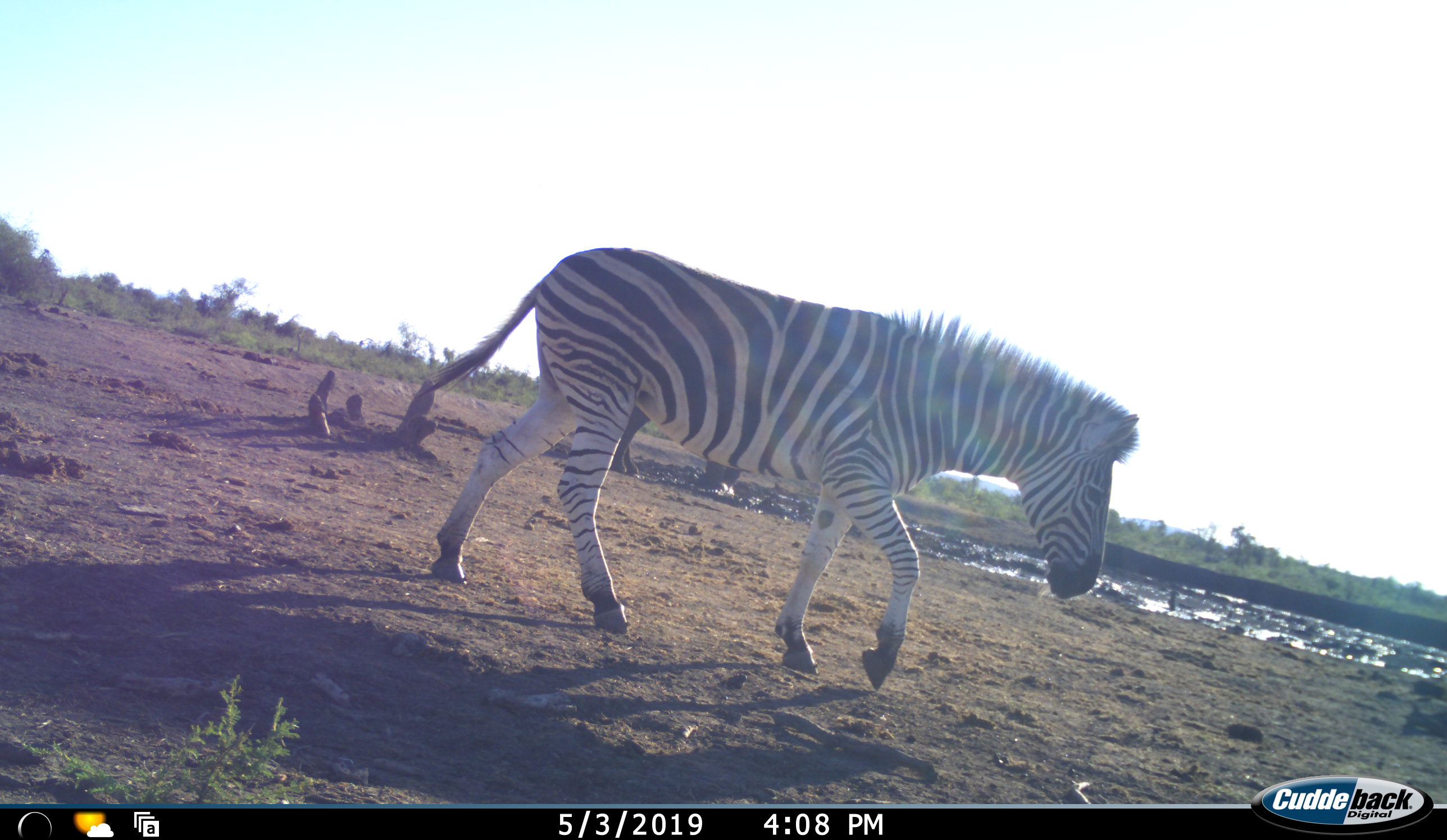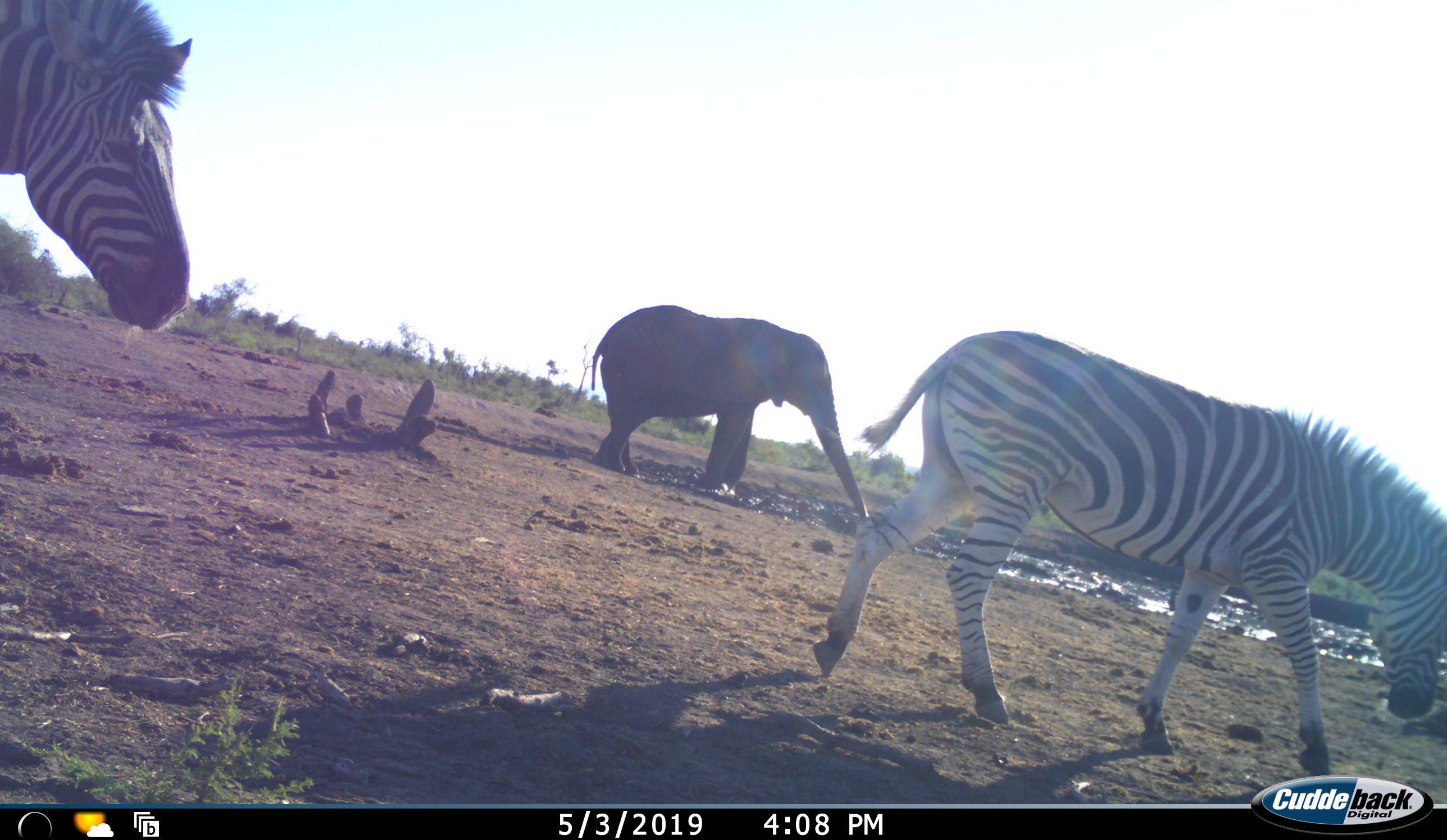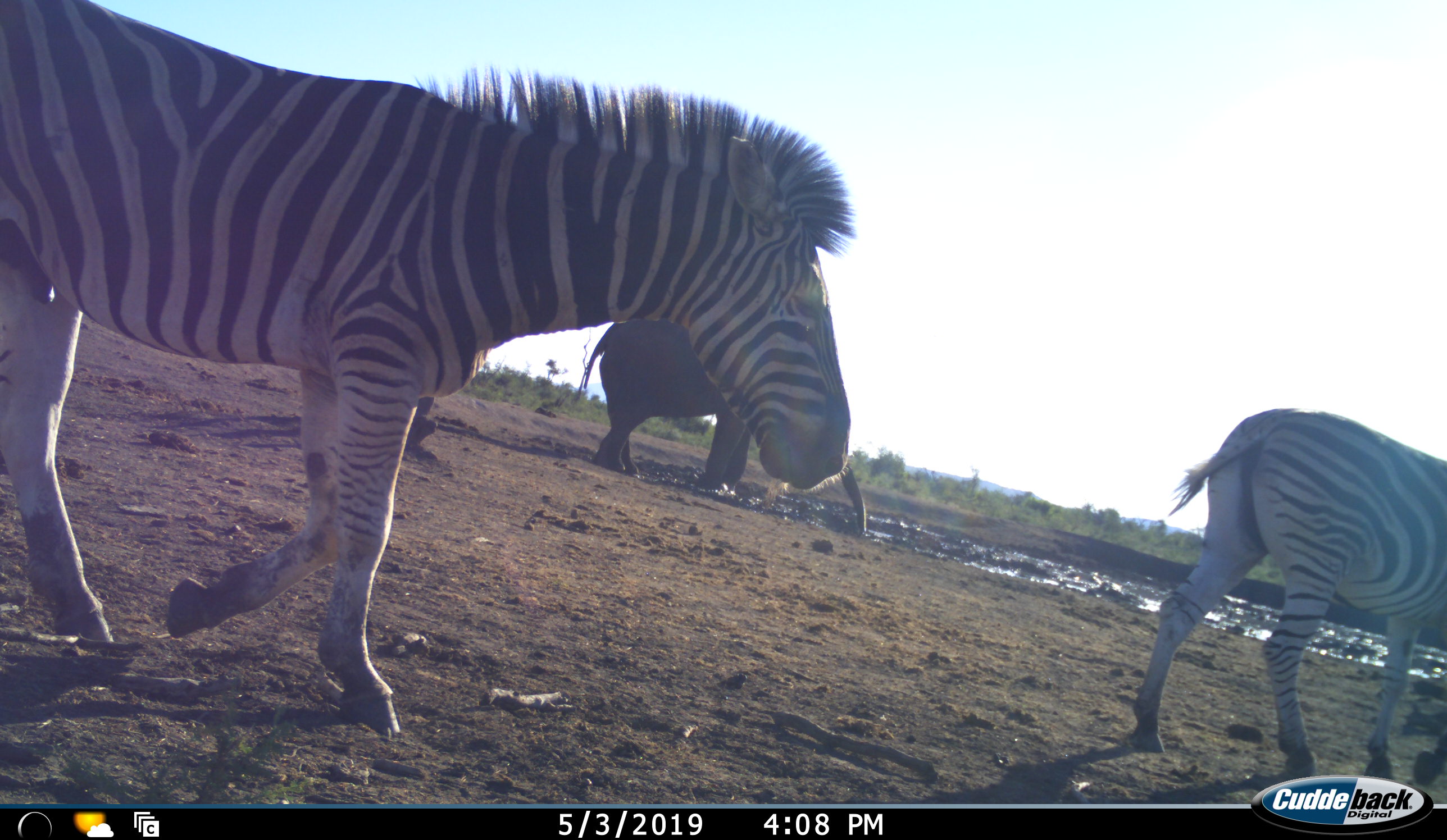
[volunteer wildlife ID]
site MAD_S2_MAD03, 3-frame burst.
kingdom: Animalia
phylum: Chordata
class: Mammalia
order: Perissodactyla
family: Equidae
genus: Equus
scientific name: Equus quagga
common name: plains zebra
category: zebraplains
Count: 1.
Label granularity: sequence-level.